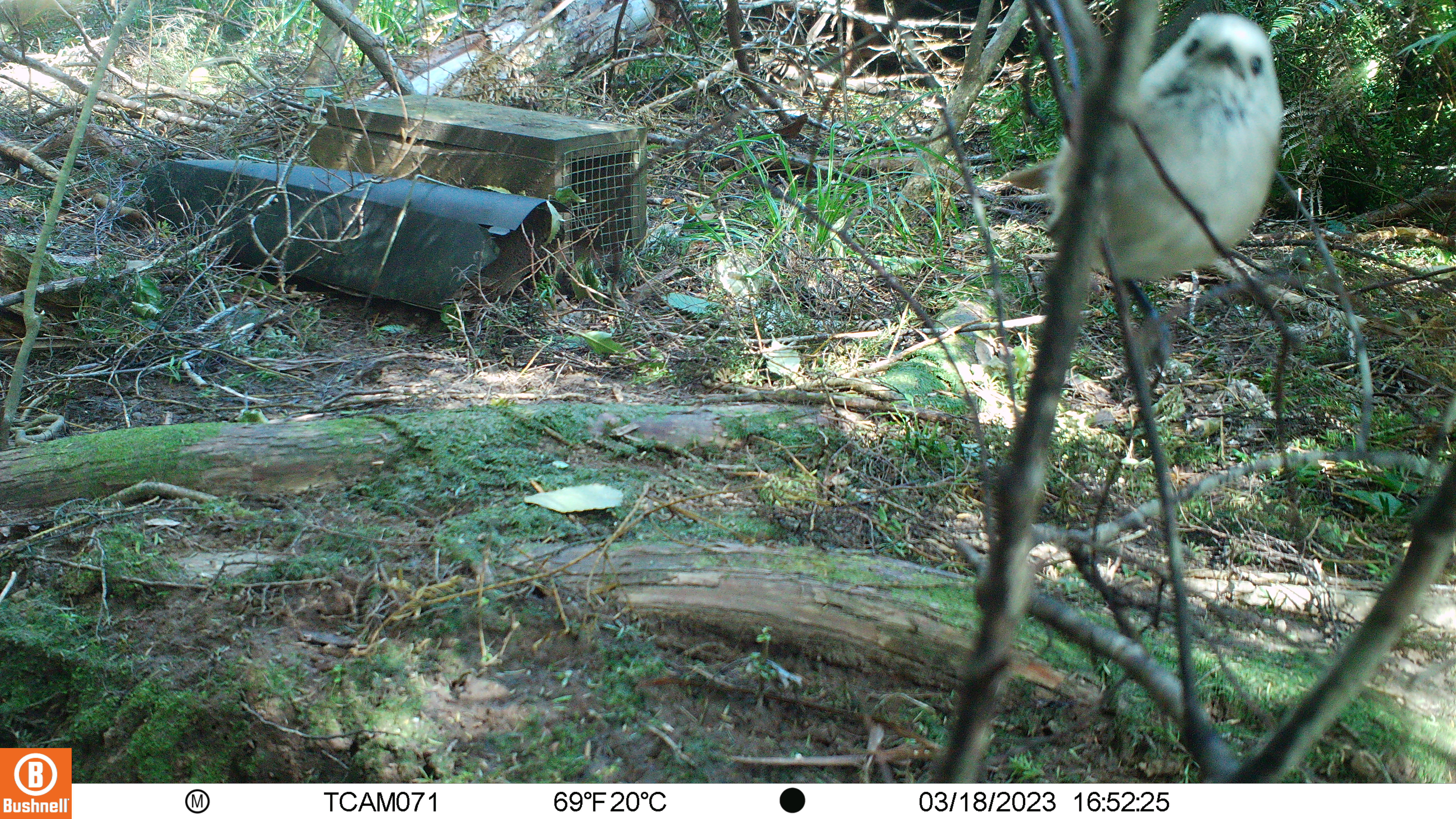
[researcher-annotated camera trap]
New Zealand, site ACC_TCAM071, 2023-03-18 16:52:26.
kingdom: Animalia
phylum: Chordata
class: Aves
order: Passeriformes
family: Mohouidae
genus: Mohoua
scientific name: Mohoua albicilla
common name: whitehead